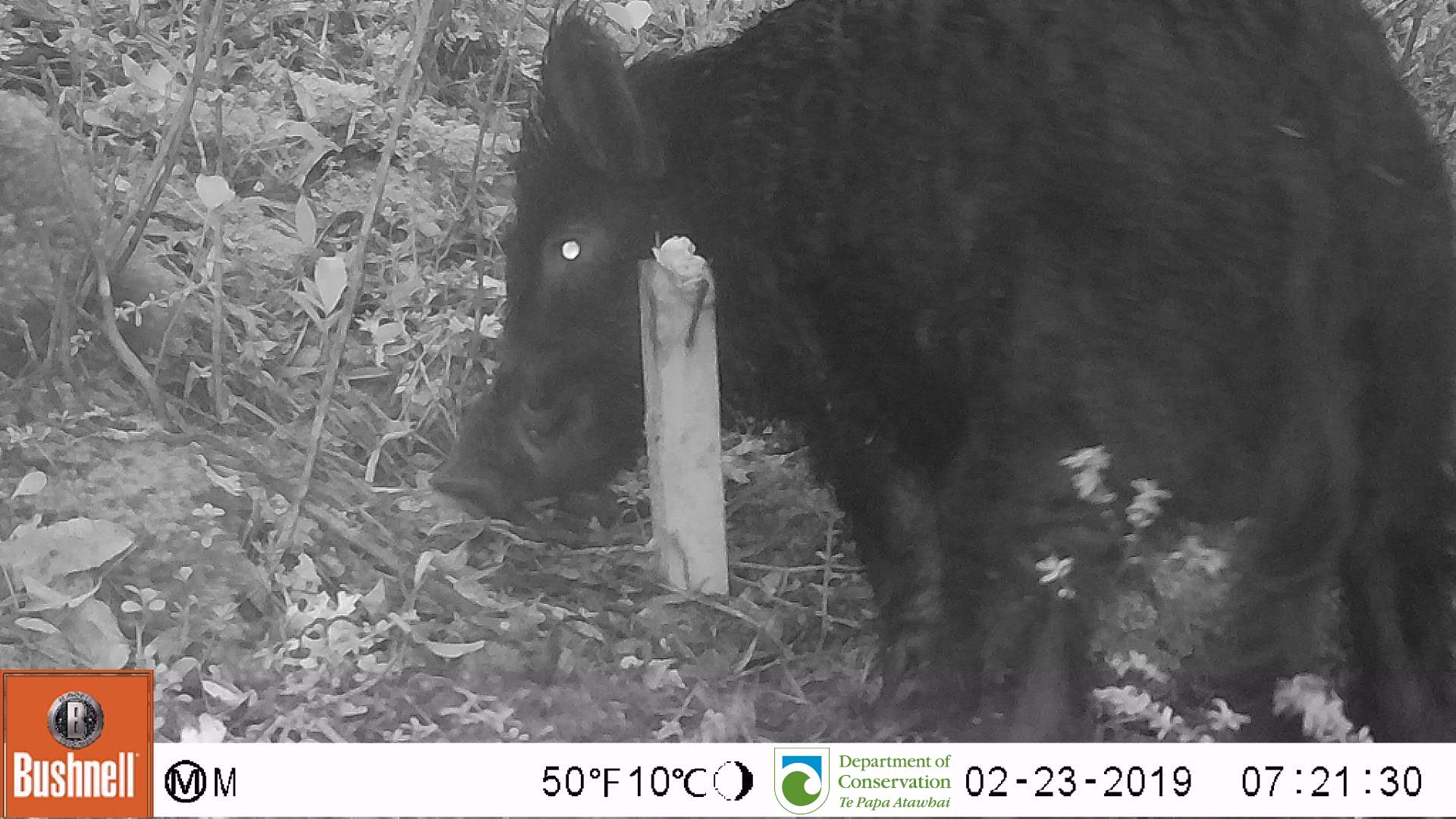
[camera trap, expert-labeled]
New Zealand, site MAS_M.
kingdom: Animalia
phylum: Chordata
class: Mammalia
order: Artiodactyla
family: Suidae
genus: Sus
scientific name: Sus scrofa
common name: pig